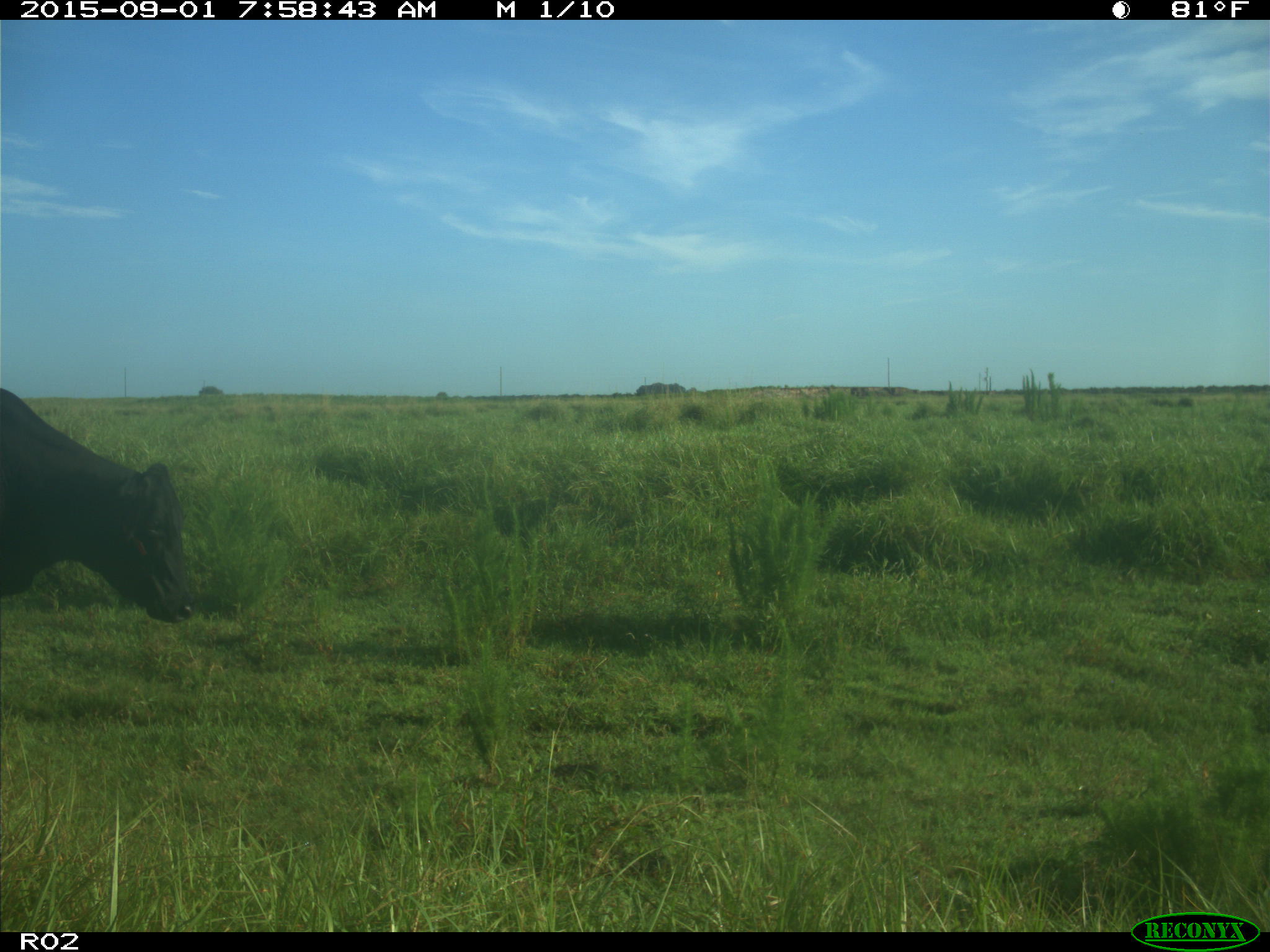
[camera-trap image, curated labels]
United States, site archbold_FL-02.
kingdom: Animalia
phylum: Chordata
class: Mammalia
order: Artiodactyla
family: Bovidae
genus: Bos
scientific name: Bos taurus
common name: domestic cow